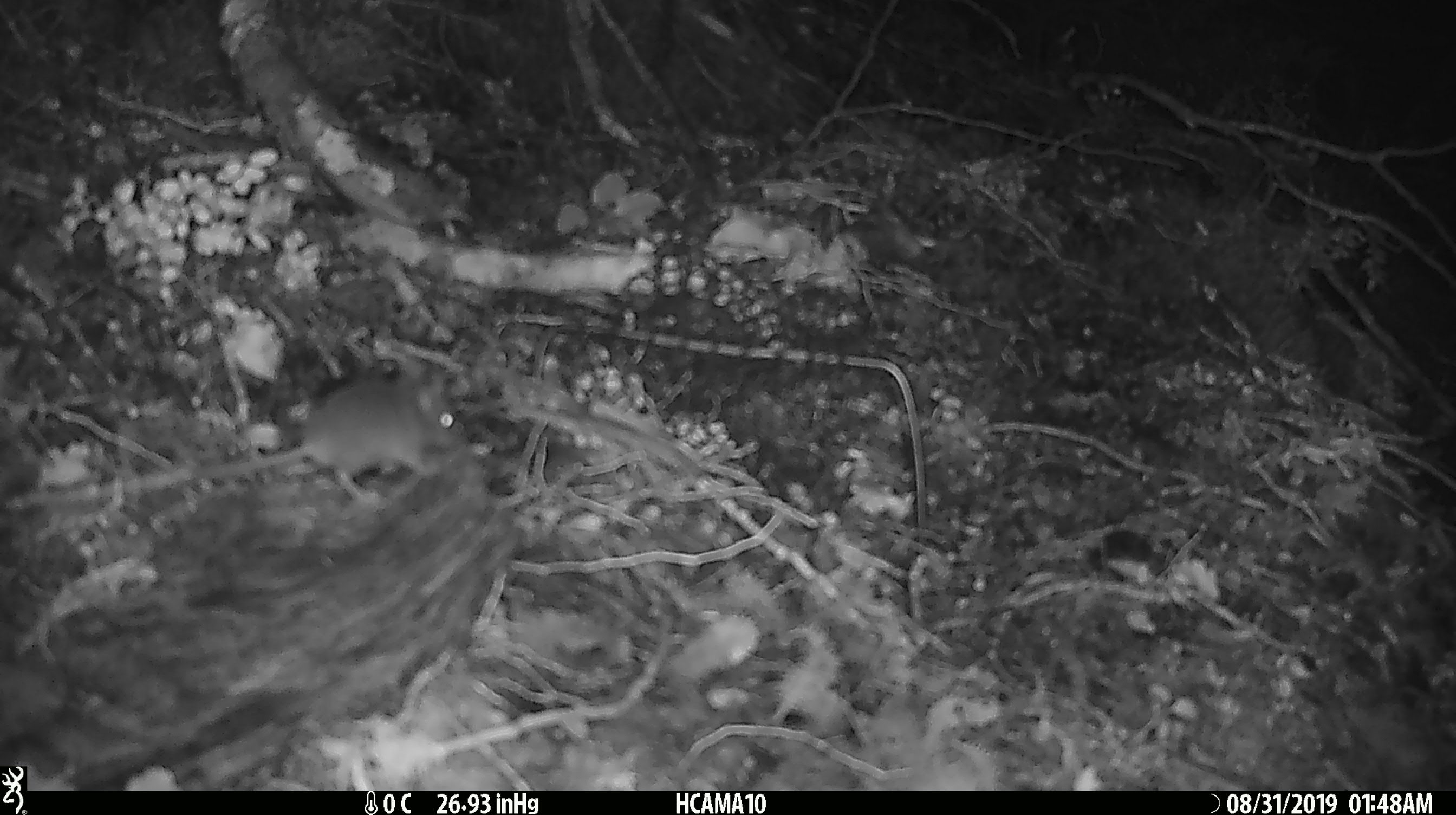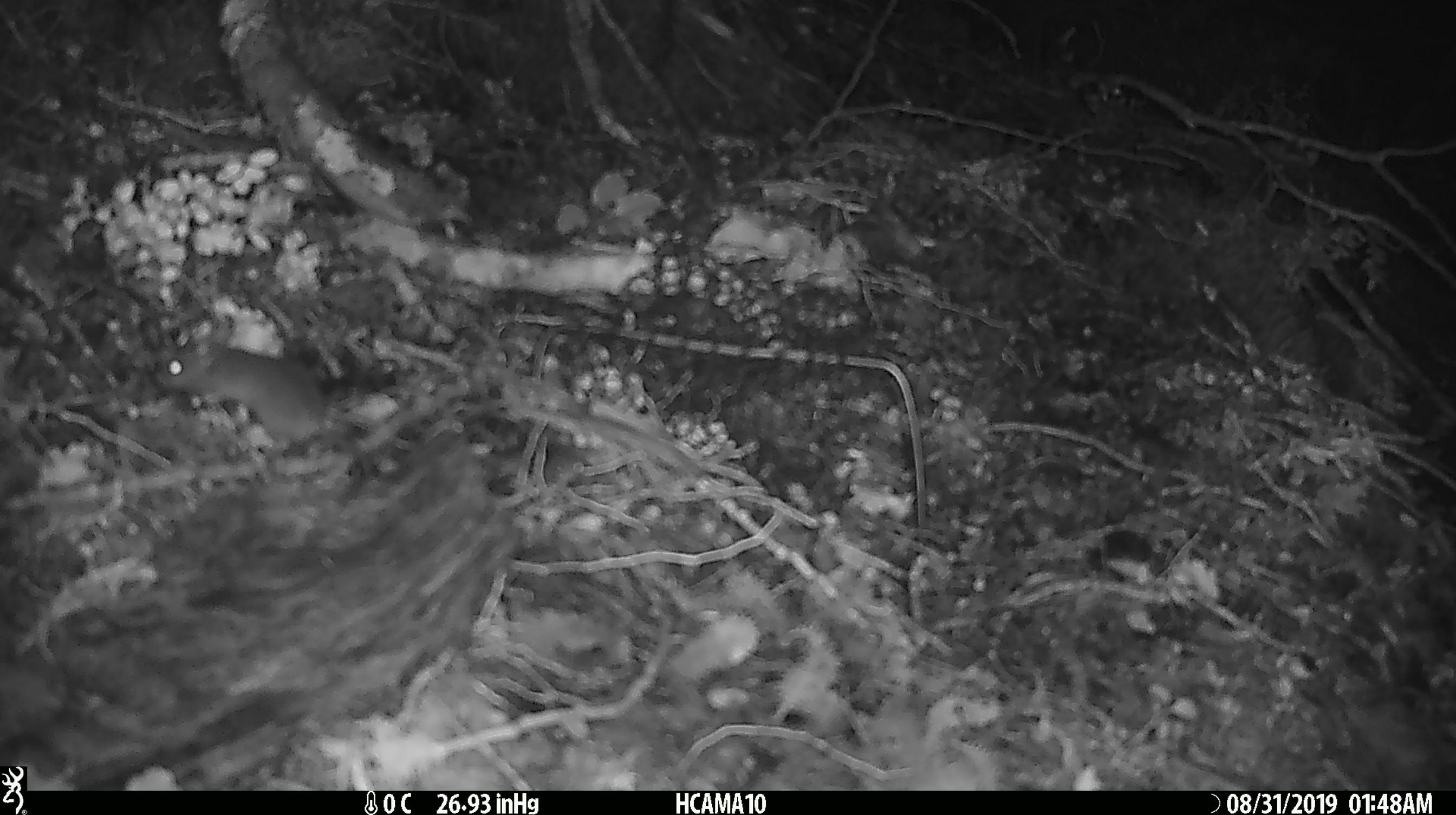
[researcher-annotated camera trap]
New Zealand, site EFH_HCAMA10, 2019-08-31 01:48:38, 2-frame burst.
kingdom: Animalia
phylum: Chordata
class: Mammalia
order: Rodentia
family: Muridae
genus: Mus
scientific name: Mus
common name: mouse